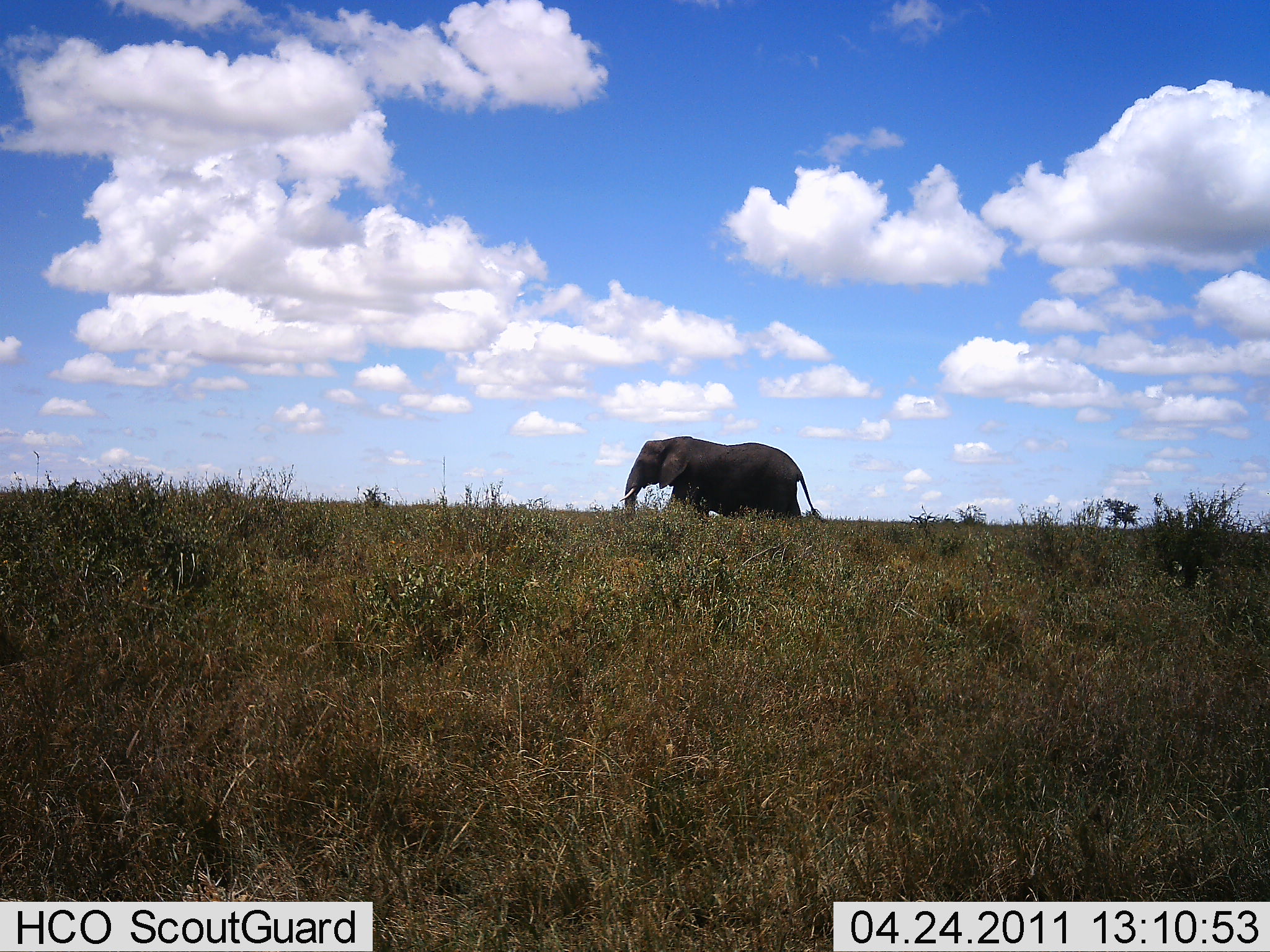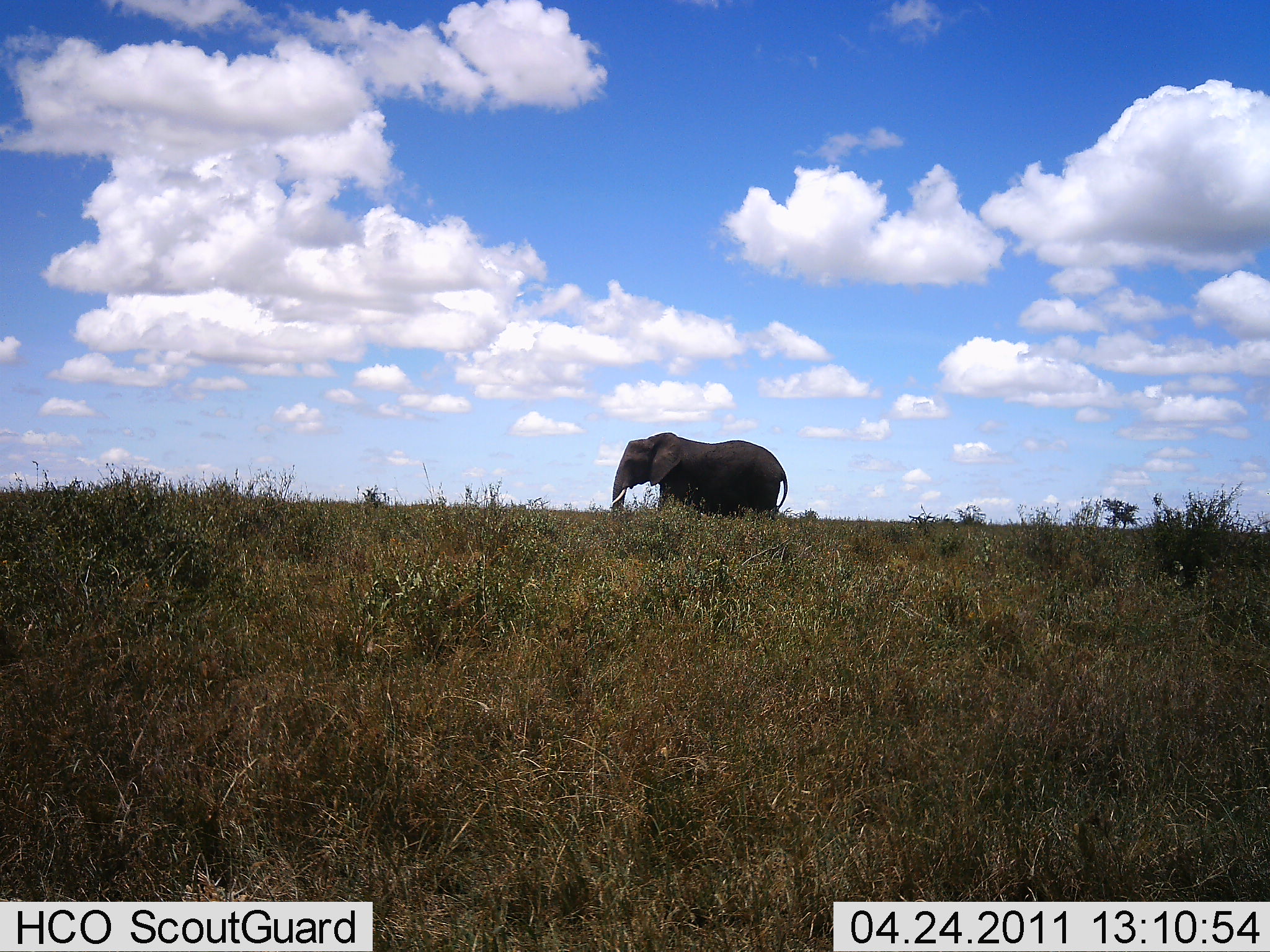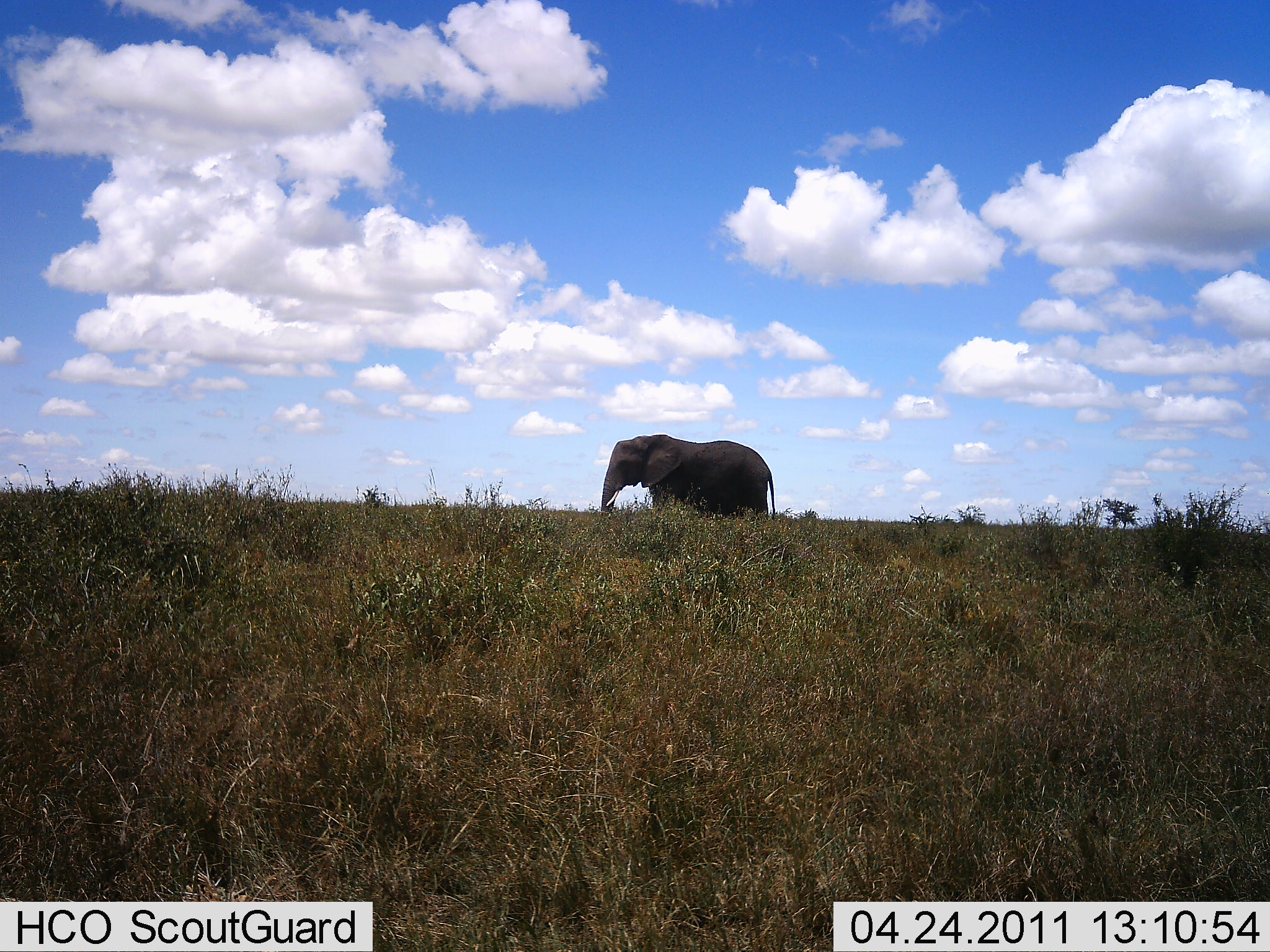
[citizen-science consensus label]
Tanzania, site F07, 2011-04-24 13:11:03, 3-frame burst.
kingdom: Animalia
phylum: Chordata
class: Mammalia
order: Proboscidea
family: Elephantidae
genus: Loxodonta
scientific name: Loxodonta africana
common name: african bush elephant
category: elephant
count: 1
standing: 9%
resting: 0%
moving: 91%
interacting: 0%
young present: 0%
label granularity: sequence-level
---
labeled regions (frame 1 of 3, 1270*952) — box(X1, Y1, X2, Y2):
animal: box(619, 434, 822, 522)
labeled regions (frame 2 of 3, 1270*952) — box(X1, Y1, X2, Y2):
animal: box(611, 432, 788, 518)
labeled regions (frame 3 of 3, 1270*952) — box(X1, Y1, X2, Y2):
animal: box(602, 433, 776, 520)